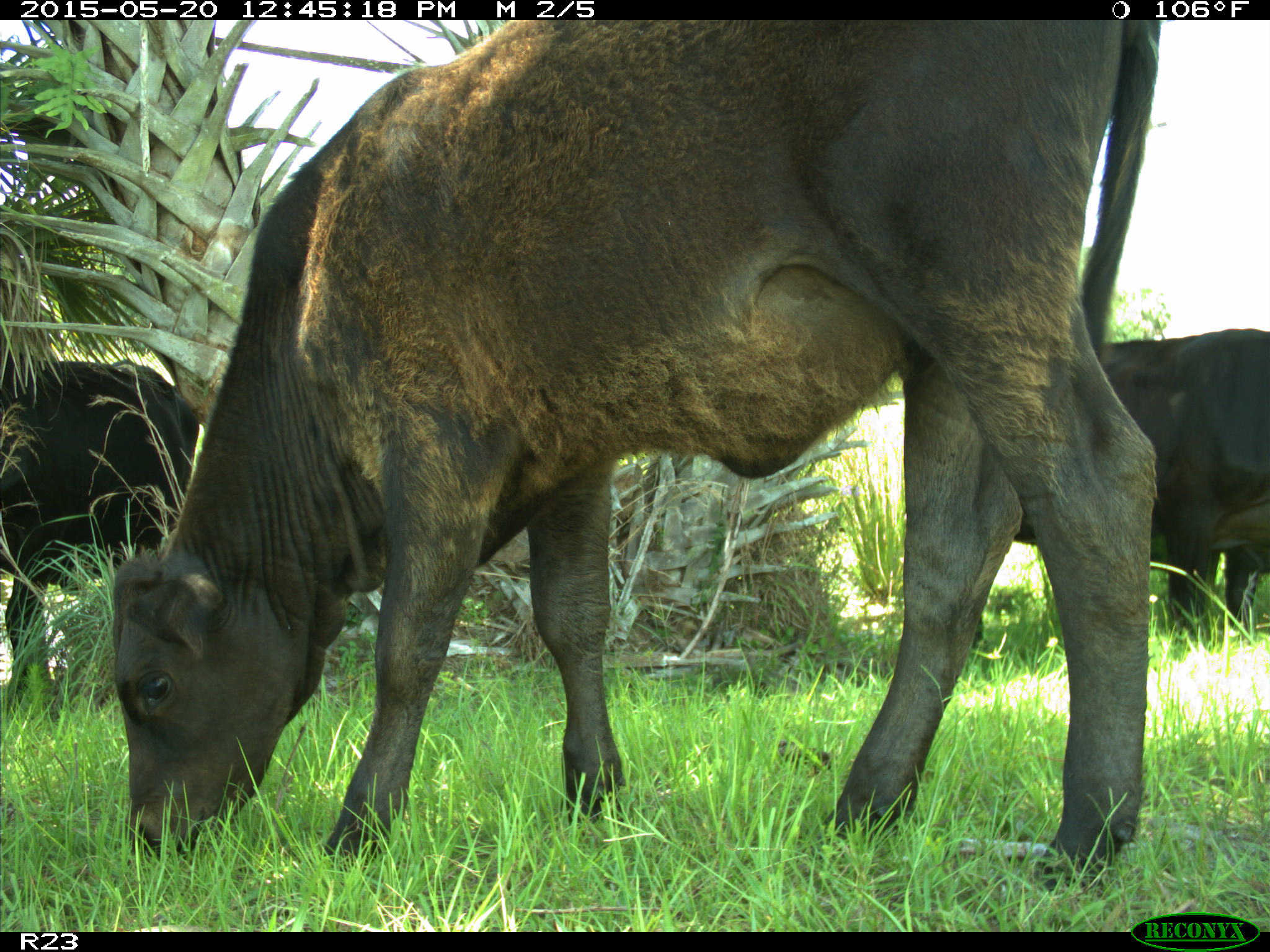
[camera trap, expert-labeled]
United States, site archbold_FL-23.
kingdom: Animalia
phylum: Chordata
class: Mammalia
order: Artiodactyla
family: Bovidae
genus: Bos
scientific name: Bos taurus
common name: domestic cow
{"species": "Bos taurus (domestic cow)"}